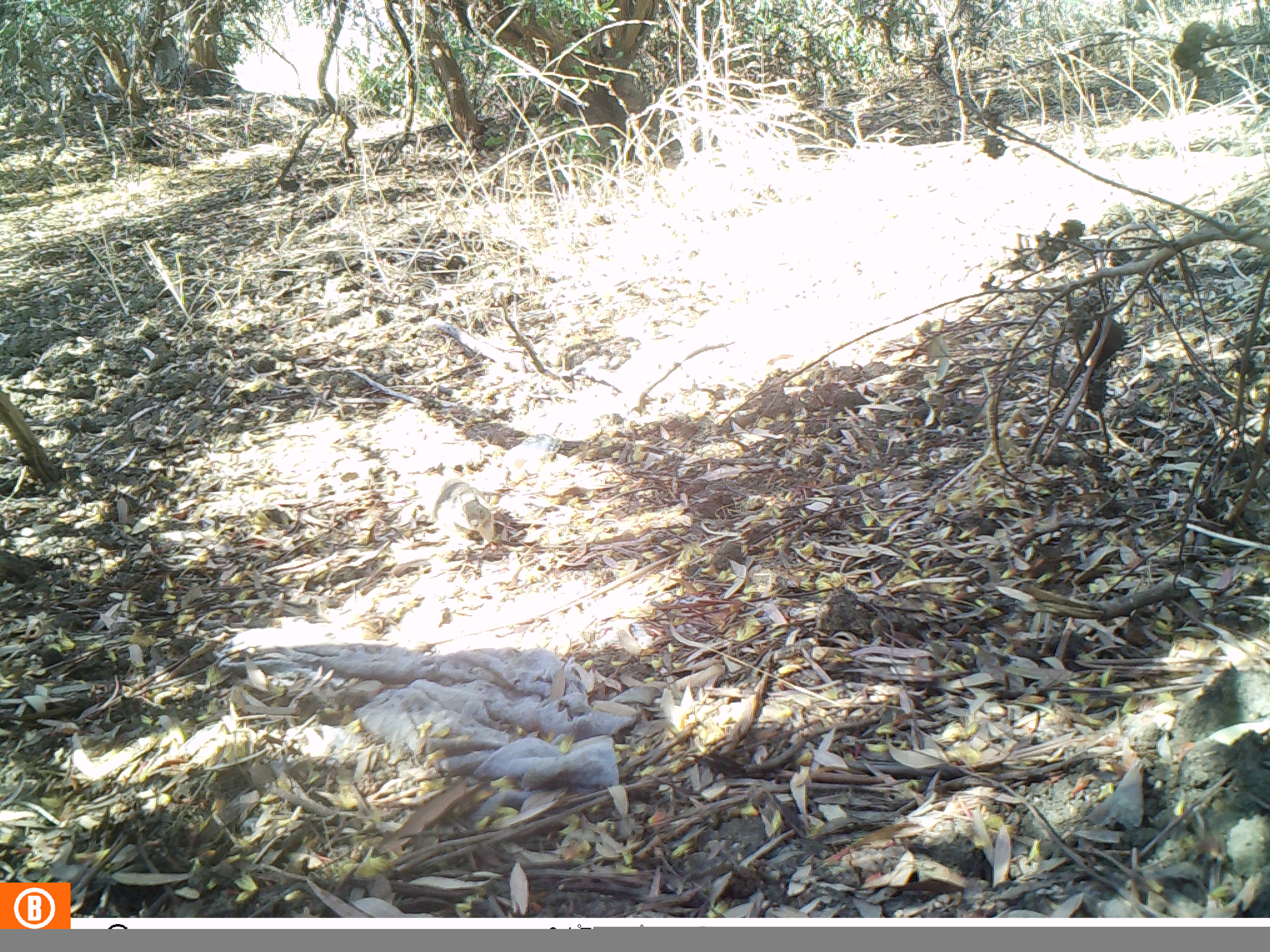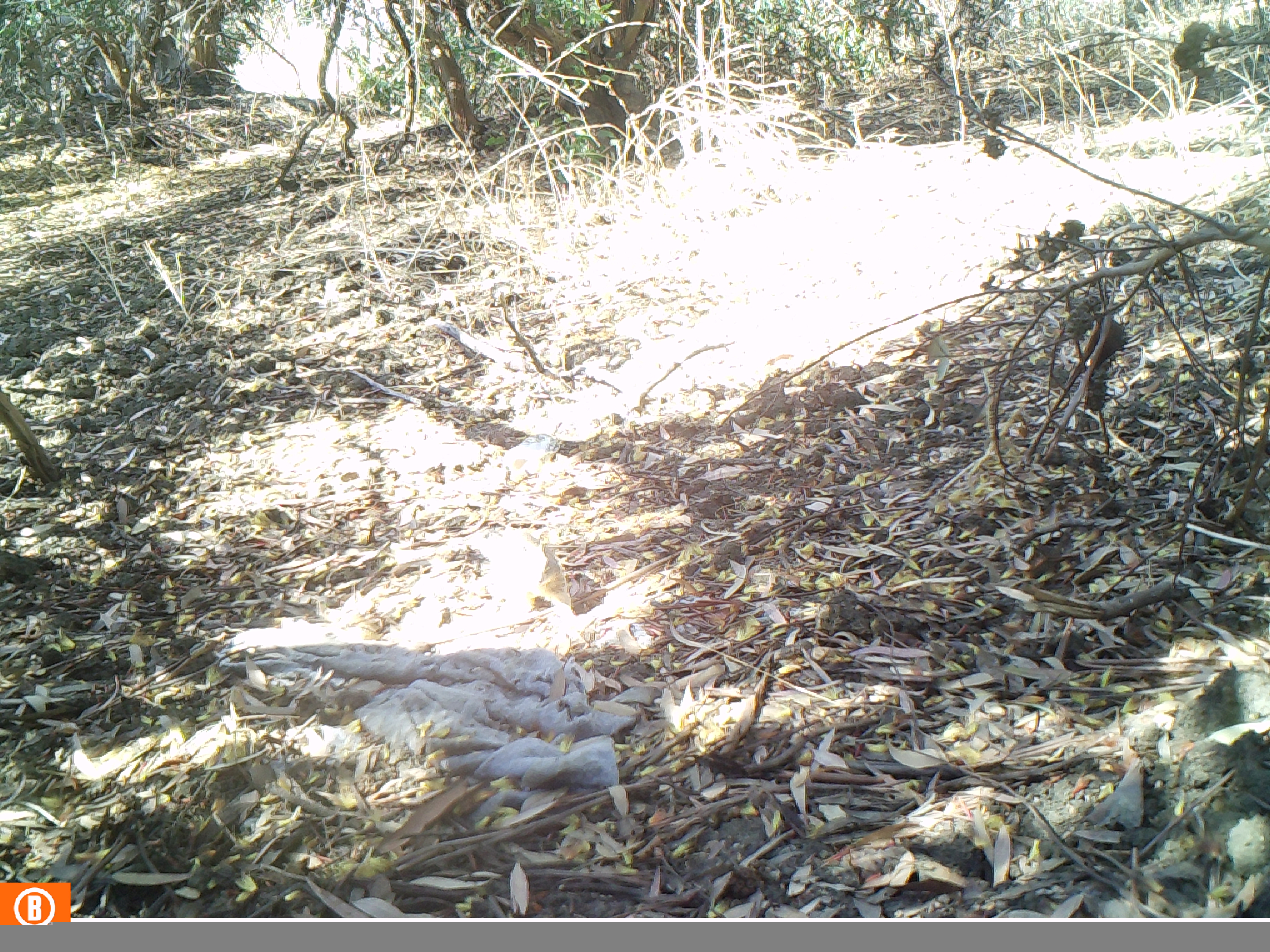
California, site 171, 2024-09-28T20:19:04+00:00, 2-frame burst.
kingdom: Animalia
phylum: Chordata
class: Mammalia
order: Rodentia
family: Sciuridae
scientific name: Sciuridae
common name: squirrel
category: unknown squirrel